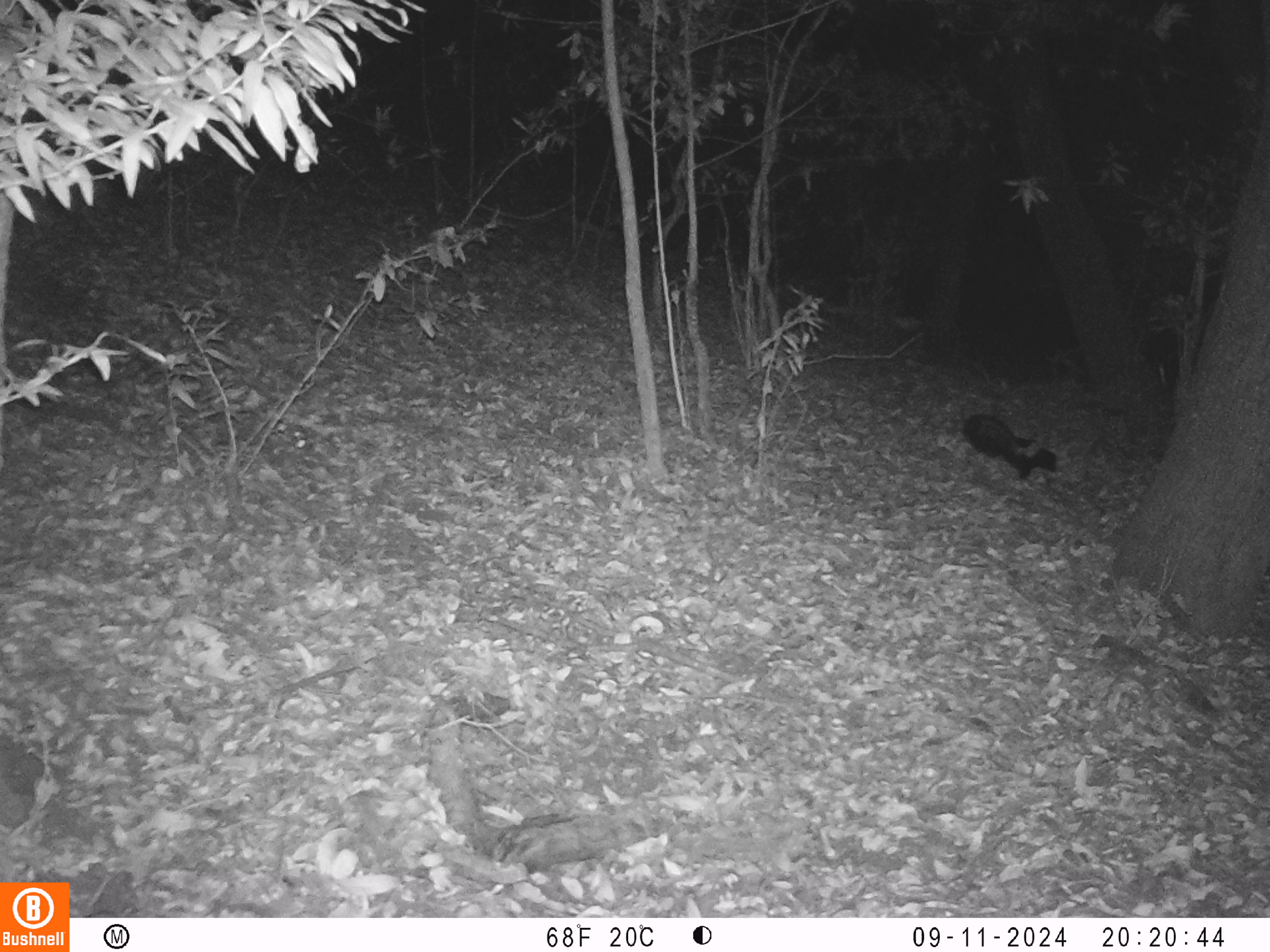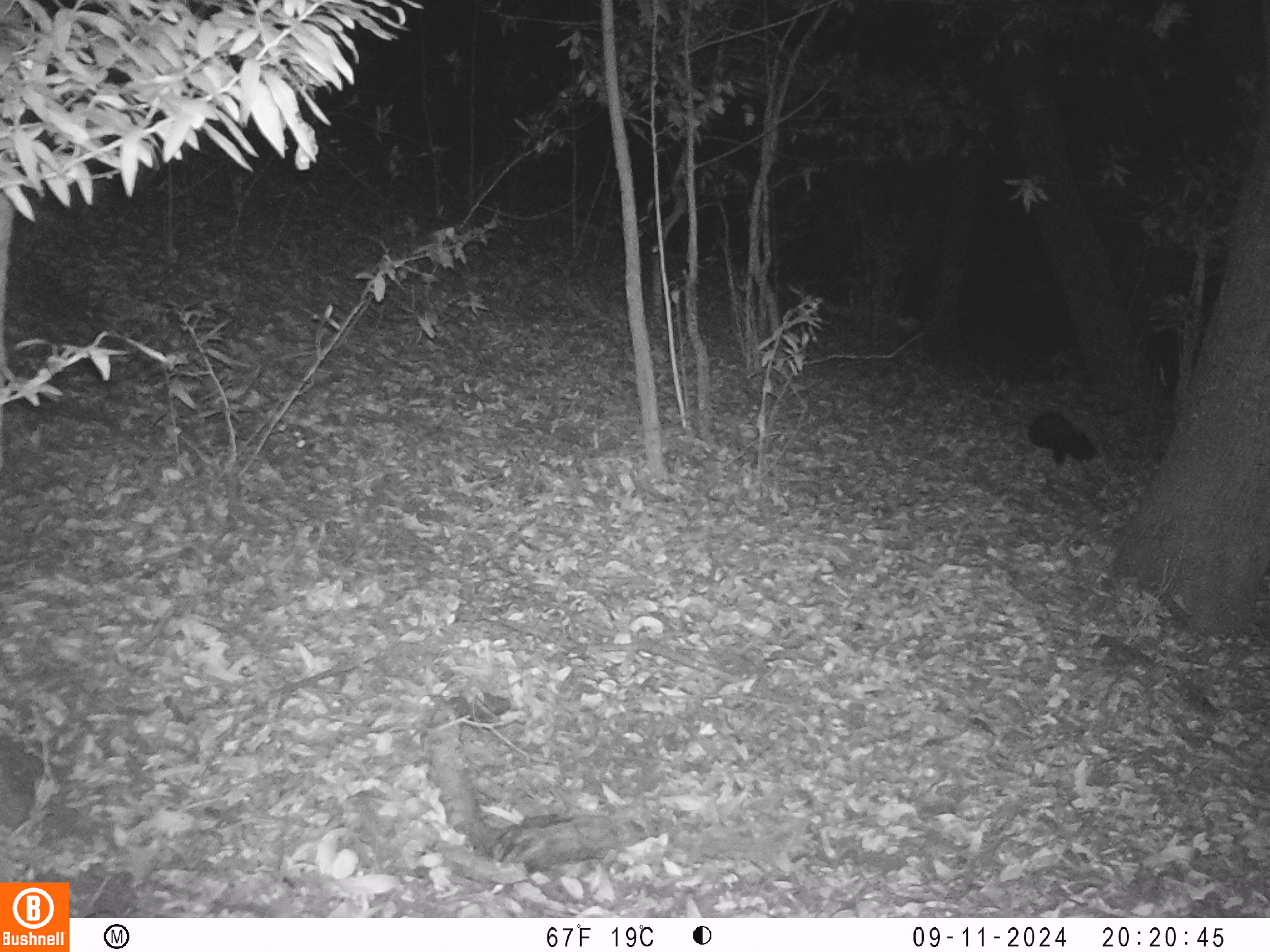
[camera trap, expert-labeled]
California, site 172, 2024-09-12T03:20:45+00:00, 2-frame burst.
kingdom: Animalia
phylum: Chordata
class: Mammalia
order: Carnivora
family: Mephitidae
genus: Mephitis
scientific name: Mephitis mephitis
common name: striped skunk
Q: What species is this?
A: Striped skunk (Mephitis mephitis).